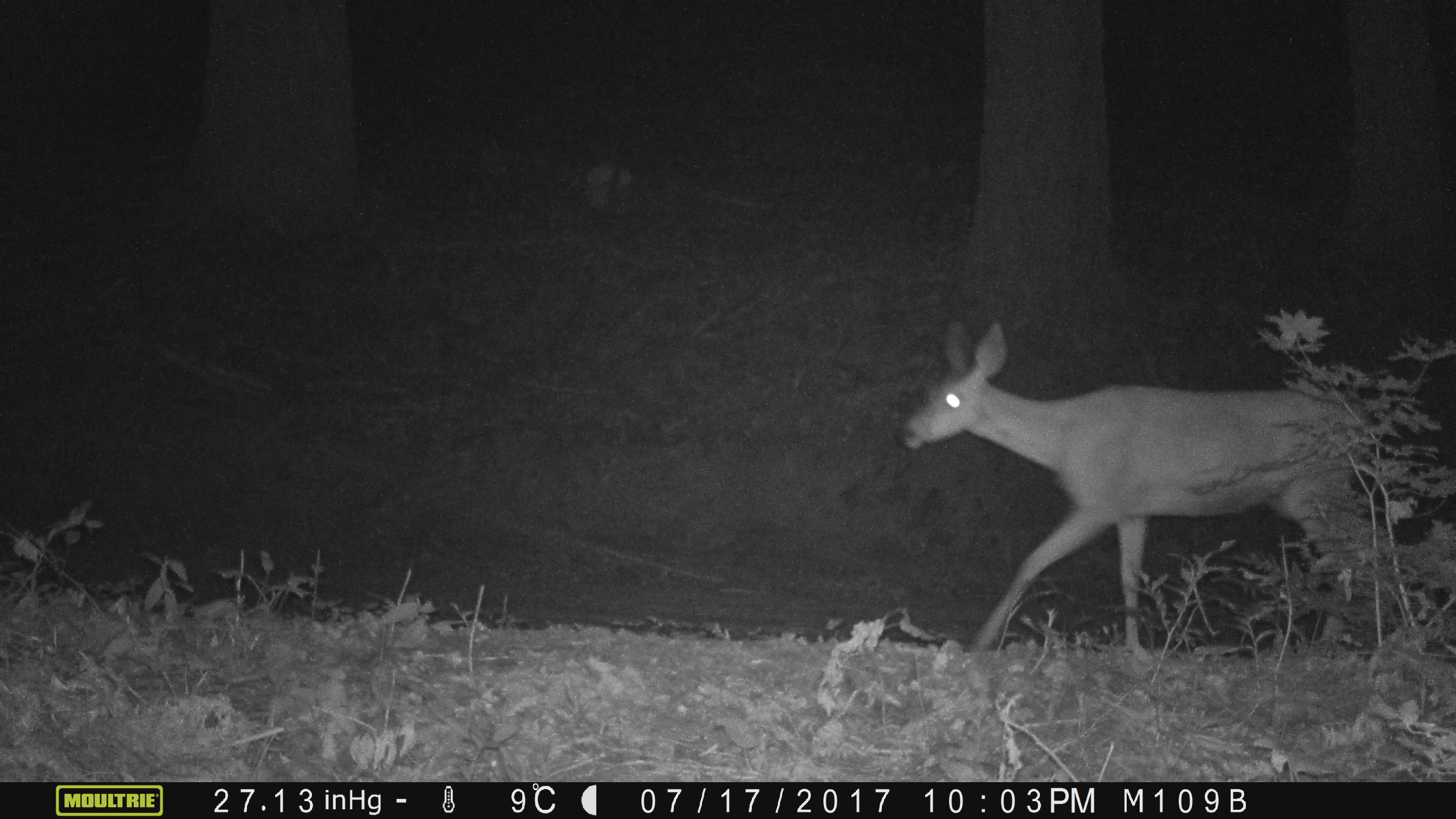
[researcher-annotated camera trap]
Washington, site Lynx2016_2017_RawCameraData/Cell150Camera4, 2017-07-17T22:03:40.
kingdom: Animalia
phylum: Chordata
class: Mammalia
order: Artiodactyla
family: Cervidae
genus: Odocoileus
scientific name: Odocoileus hemionus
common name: mule deer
Odocoileus hemionus (mule deer). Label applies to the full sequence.